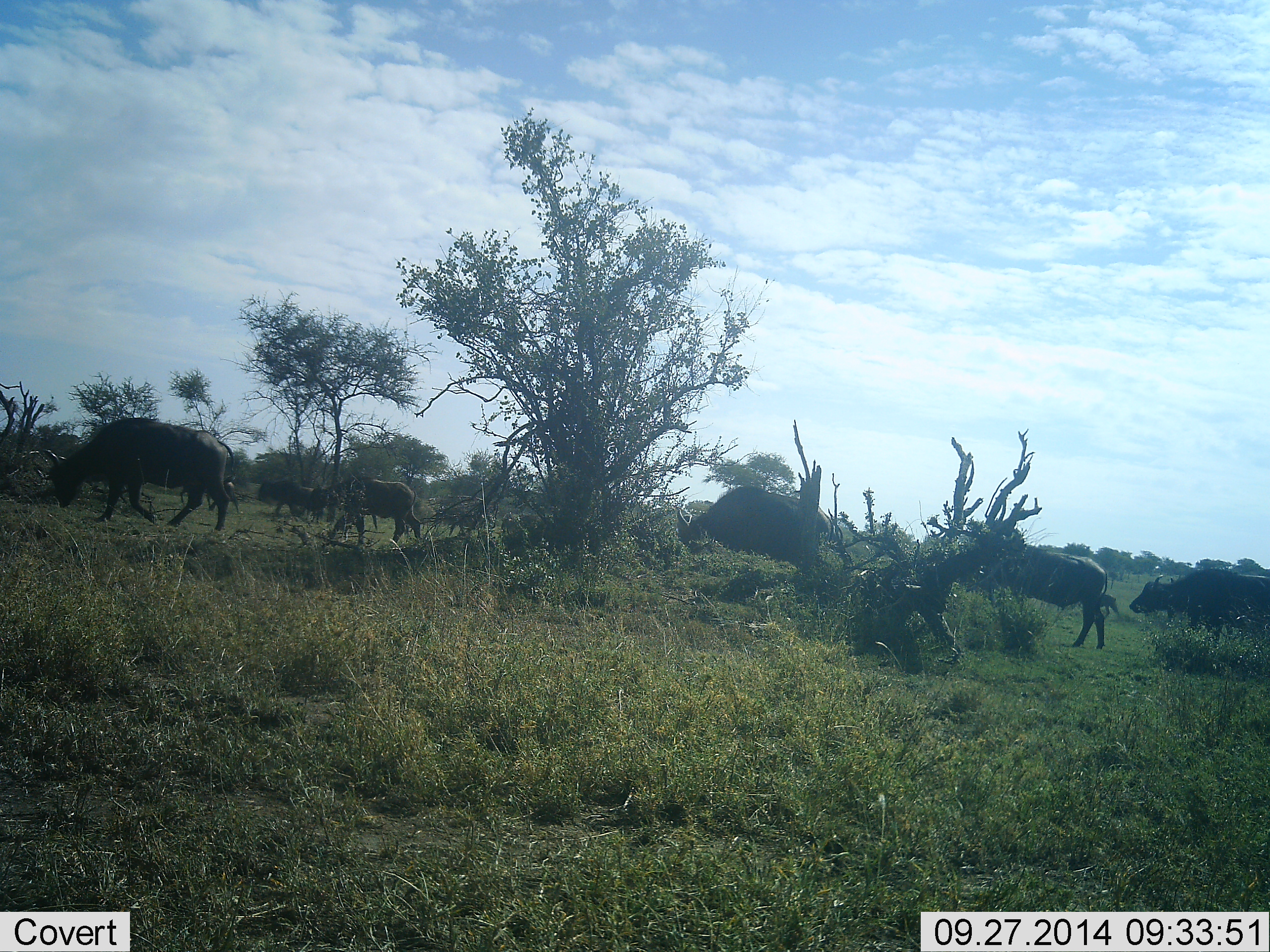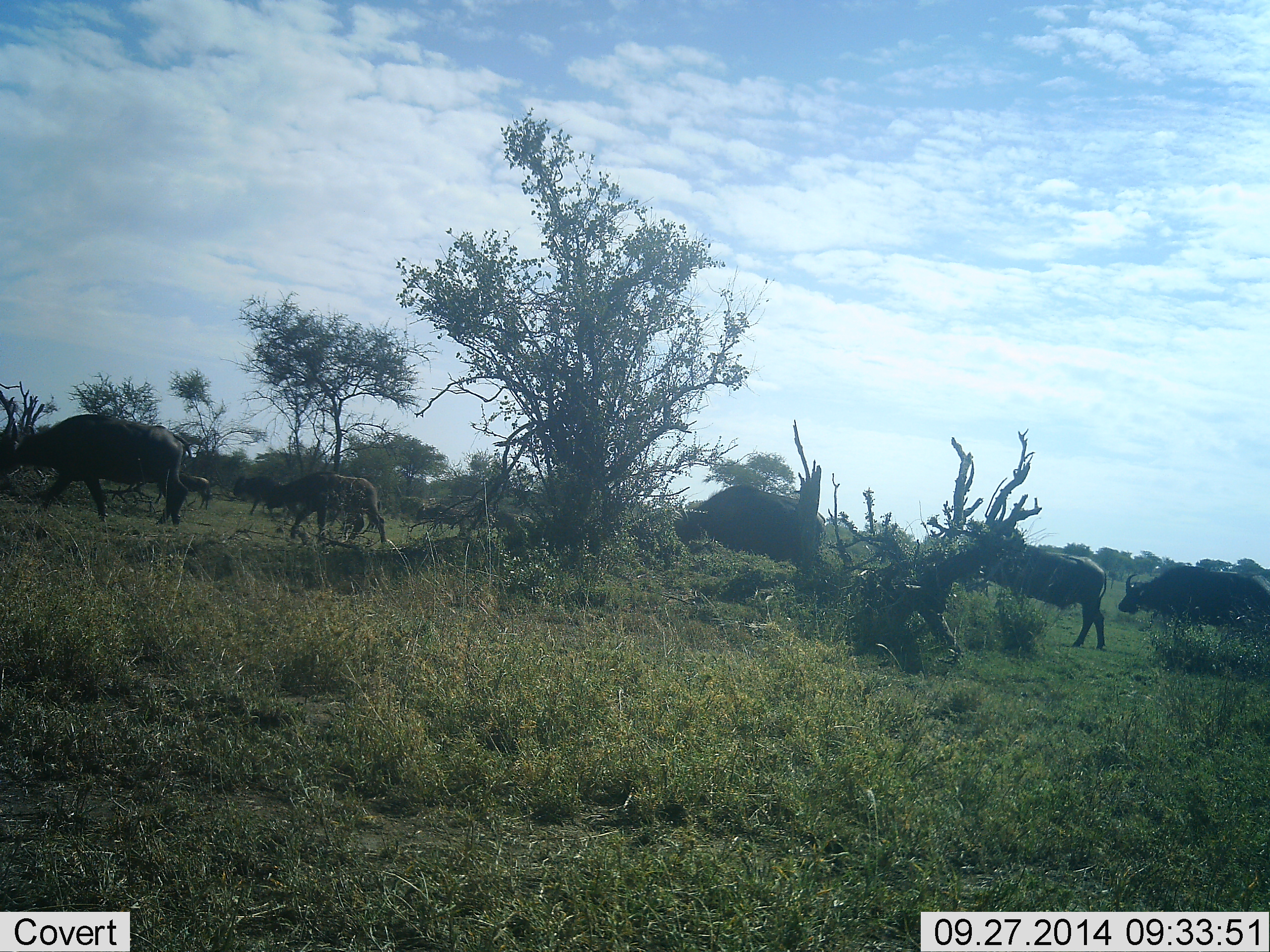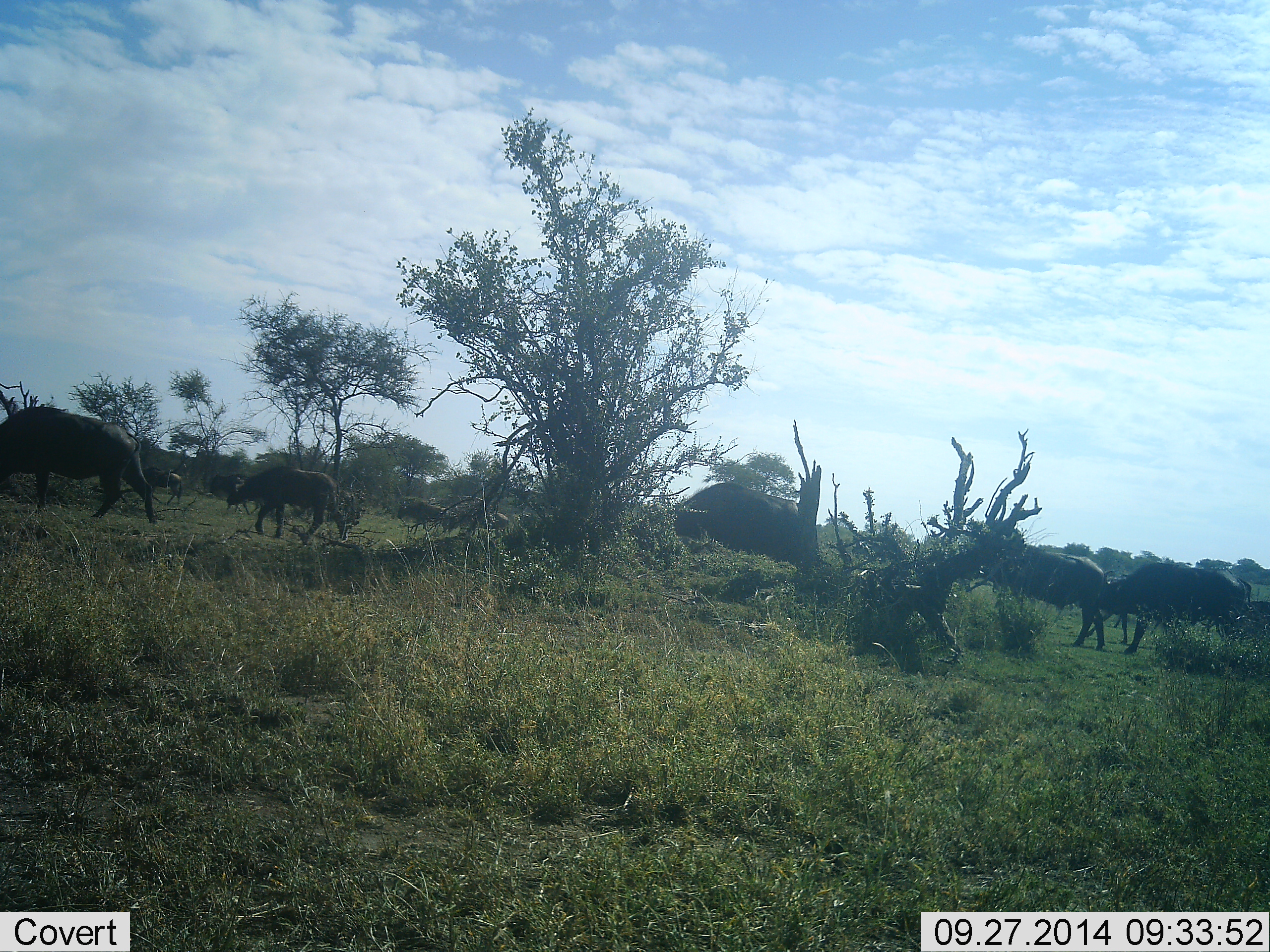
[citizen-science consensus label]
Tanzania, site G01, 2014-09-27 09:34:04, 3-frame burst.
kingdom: Animalia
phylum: Chordata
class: Mammalia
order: Artiodactyla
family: Bovidae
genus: Syncerus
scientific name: Syncerus caffer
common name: cape buffalo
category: buffalo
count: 11-50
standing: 10%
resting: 0%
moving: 100%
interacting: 0%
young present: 50%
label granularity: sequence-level